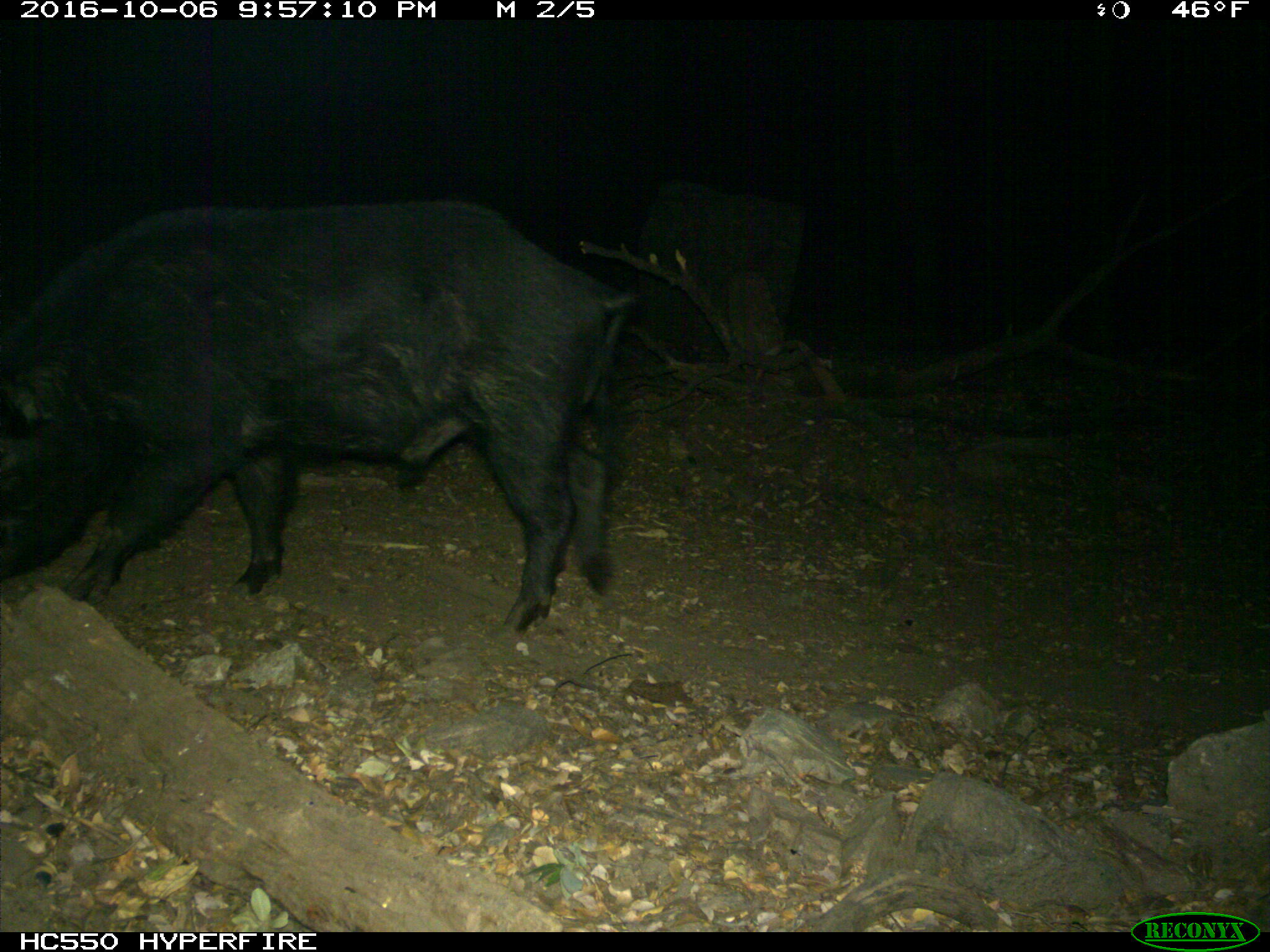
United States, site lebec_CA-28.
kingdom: Animalia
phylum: Chordata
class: Mammalia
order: Artiodactyla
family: Suidae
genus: Sus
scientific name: Sus scrofa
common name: wild boar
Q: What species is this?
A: Sus scrofa (wild boar).